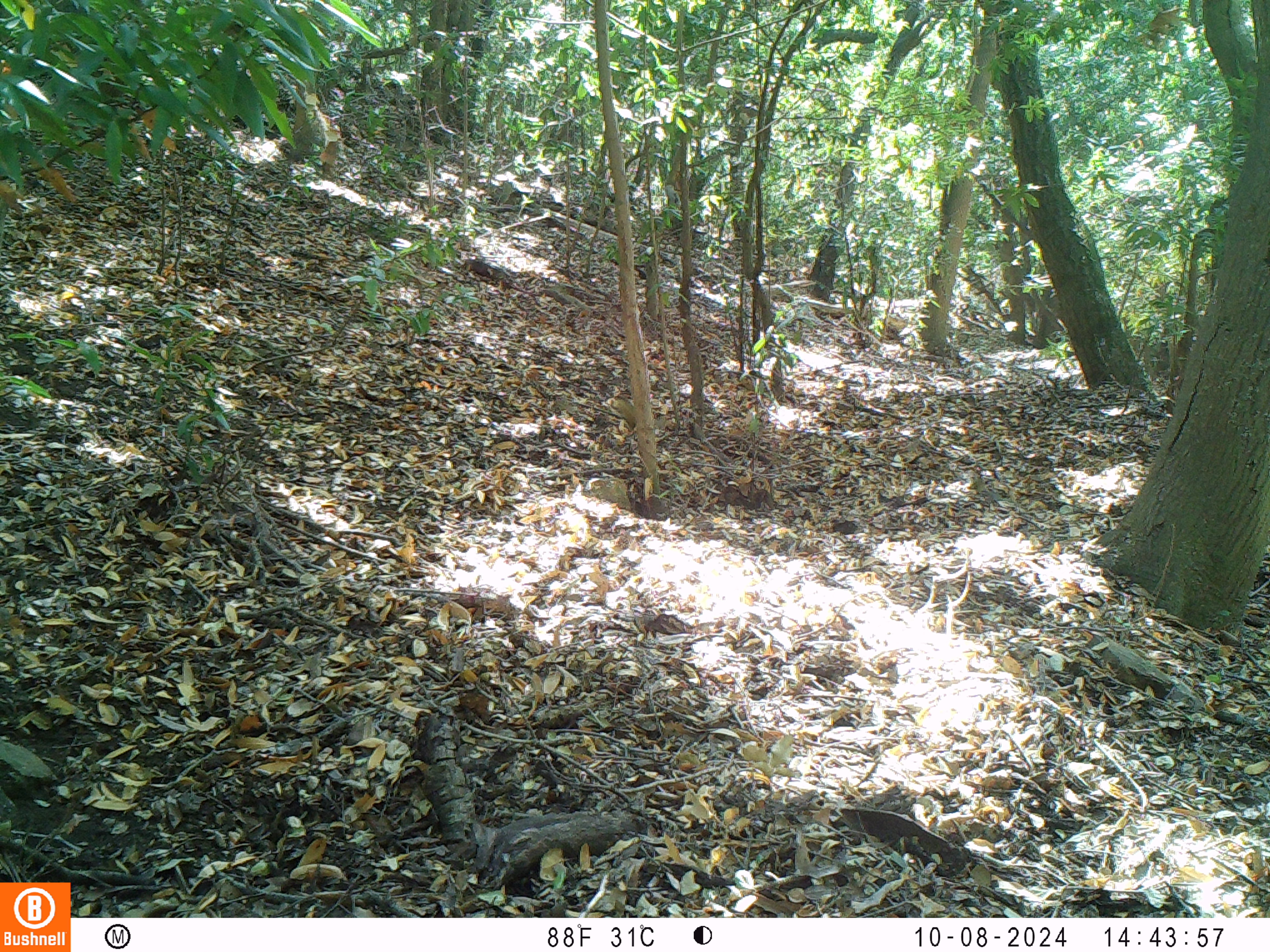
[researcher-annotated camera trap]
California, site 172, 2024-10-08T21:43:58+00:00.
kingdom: Animalia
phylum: Chordata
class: Mammalia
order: Rodentia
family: Sciuridae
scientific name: Sciuridae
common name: squirrel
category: unknown squirrel